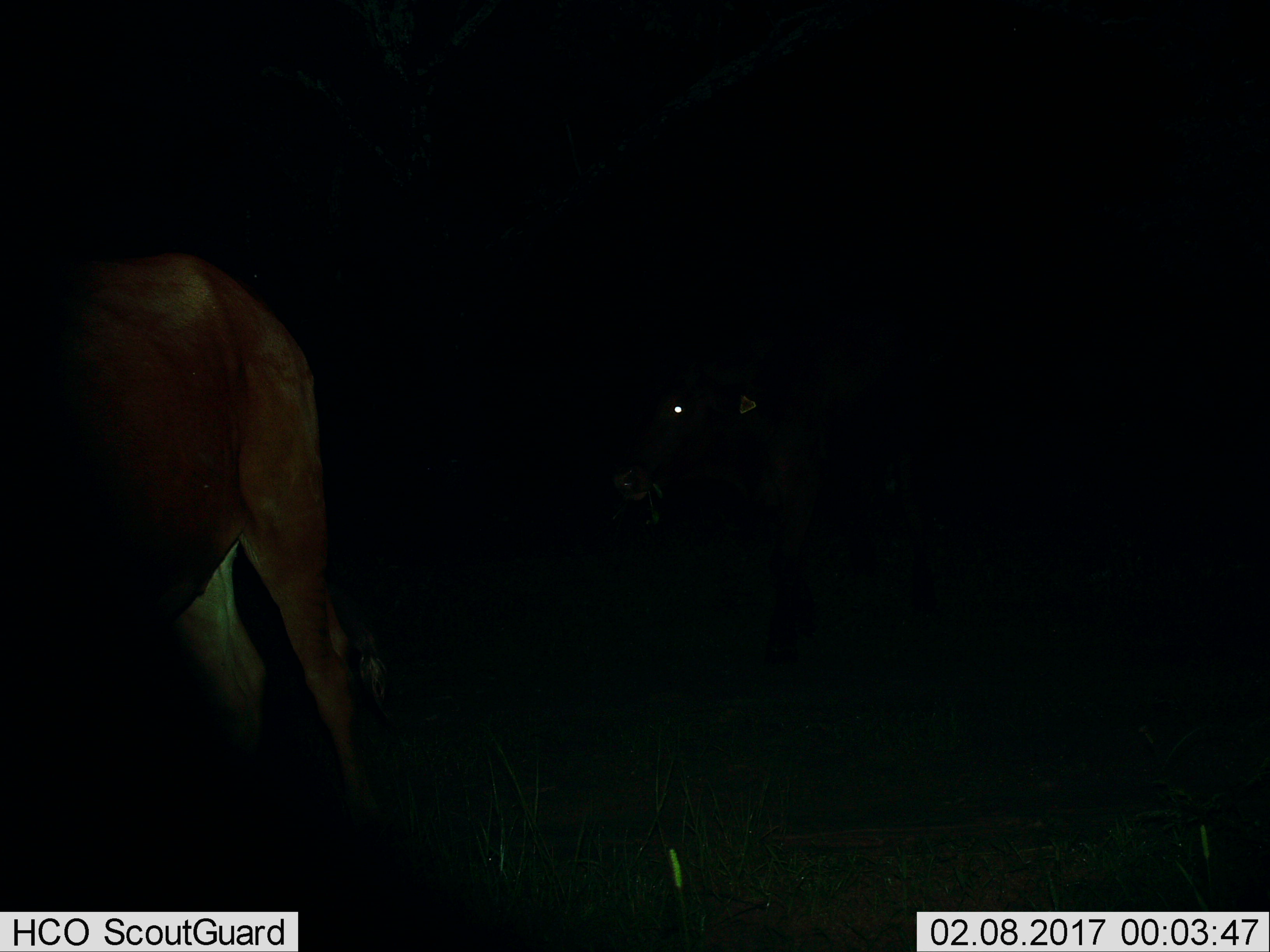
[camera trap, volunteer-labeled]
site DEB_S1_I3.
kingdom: Animalia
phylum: Chordata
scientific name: Vertebrata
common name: domestic animal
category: domesticanimal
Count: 2.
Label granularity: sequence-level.